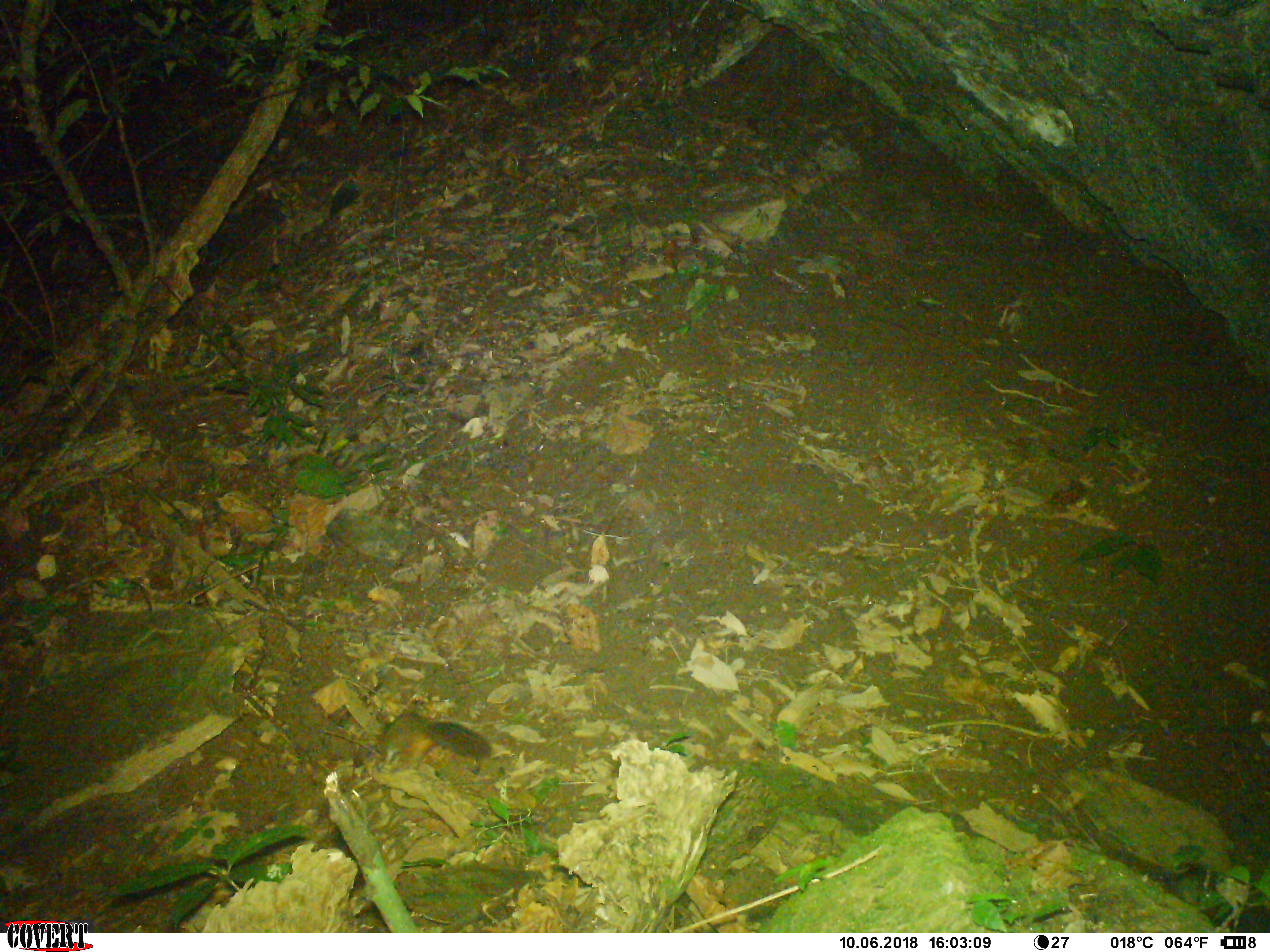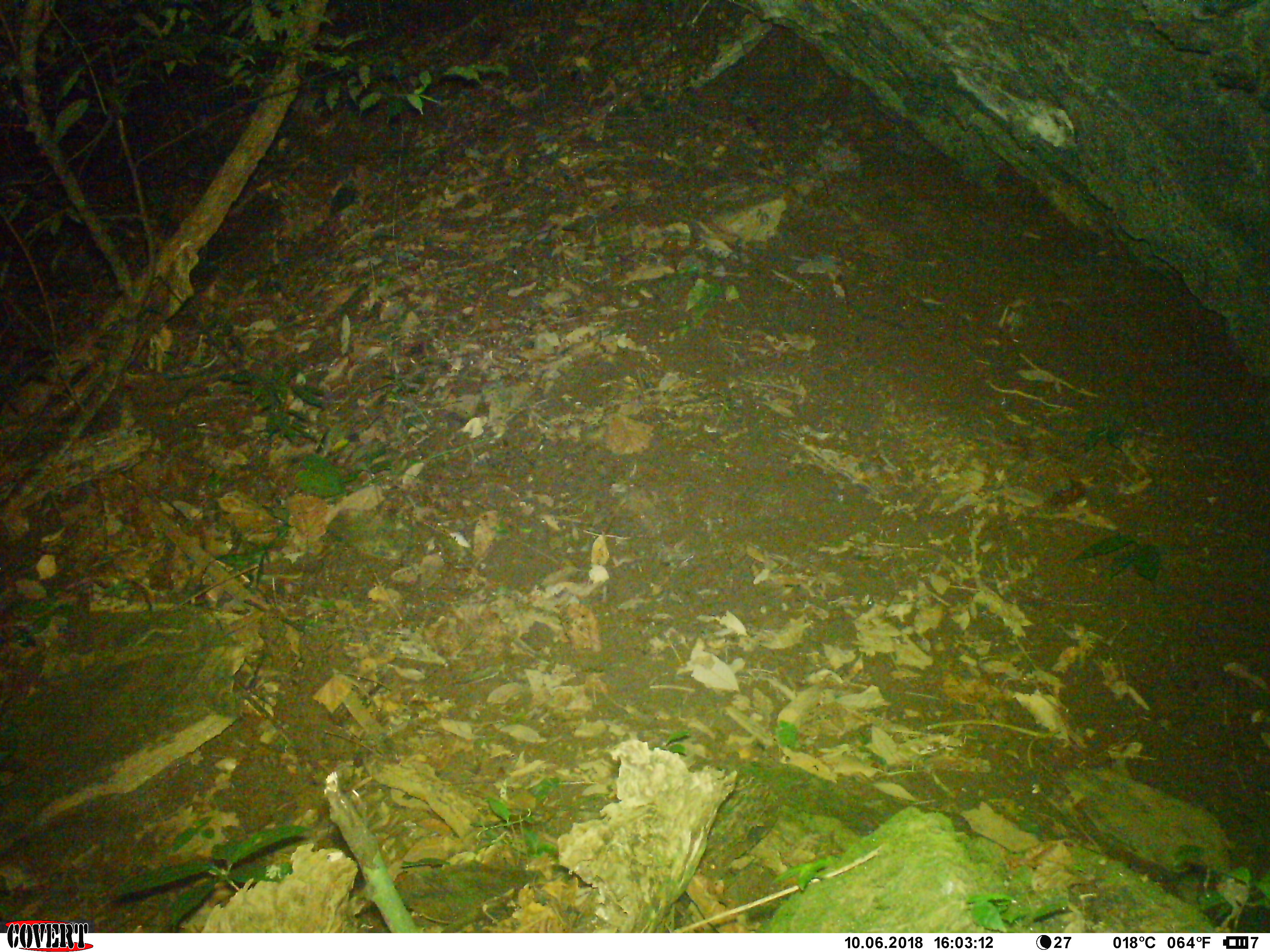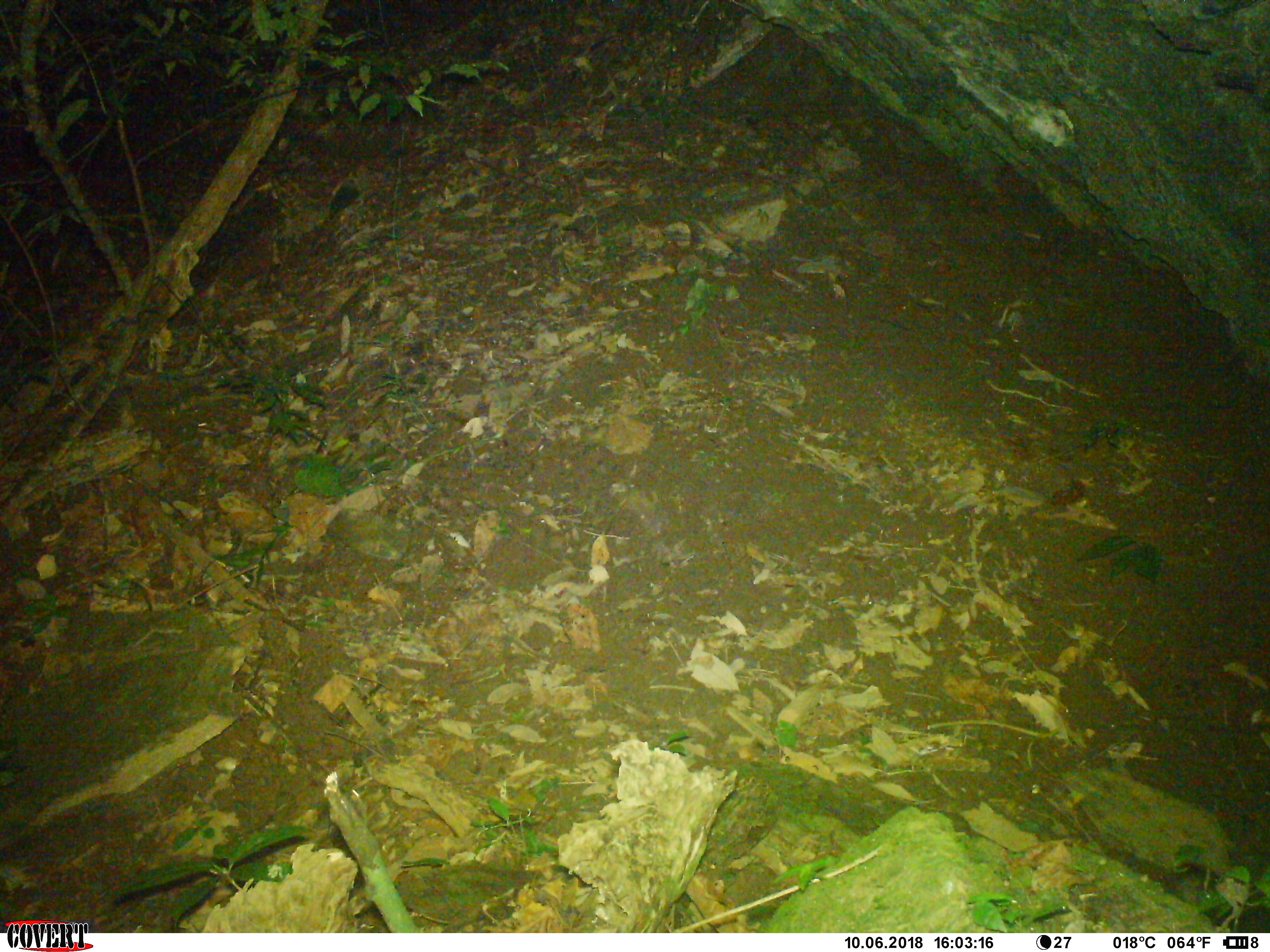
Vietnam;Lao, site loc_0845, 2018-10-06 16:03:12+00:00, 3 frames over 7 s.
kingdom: Animalia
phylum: Chordata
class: Mammalia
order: Rodentia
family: Sciuridae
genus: Dremomys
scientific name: Dremomys rufigenis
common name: red-cheeked squirrel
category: red cheeked squirrel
Red cheeked squirrel (red-cheeked squirrel) (Dremomys rufigenis). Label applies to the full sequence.